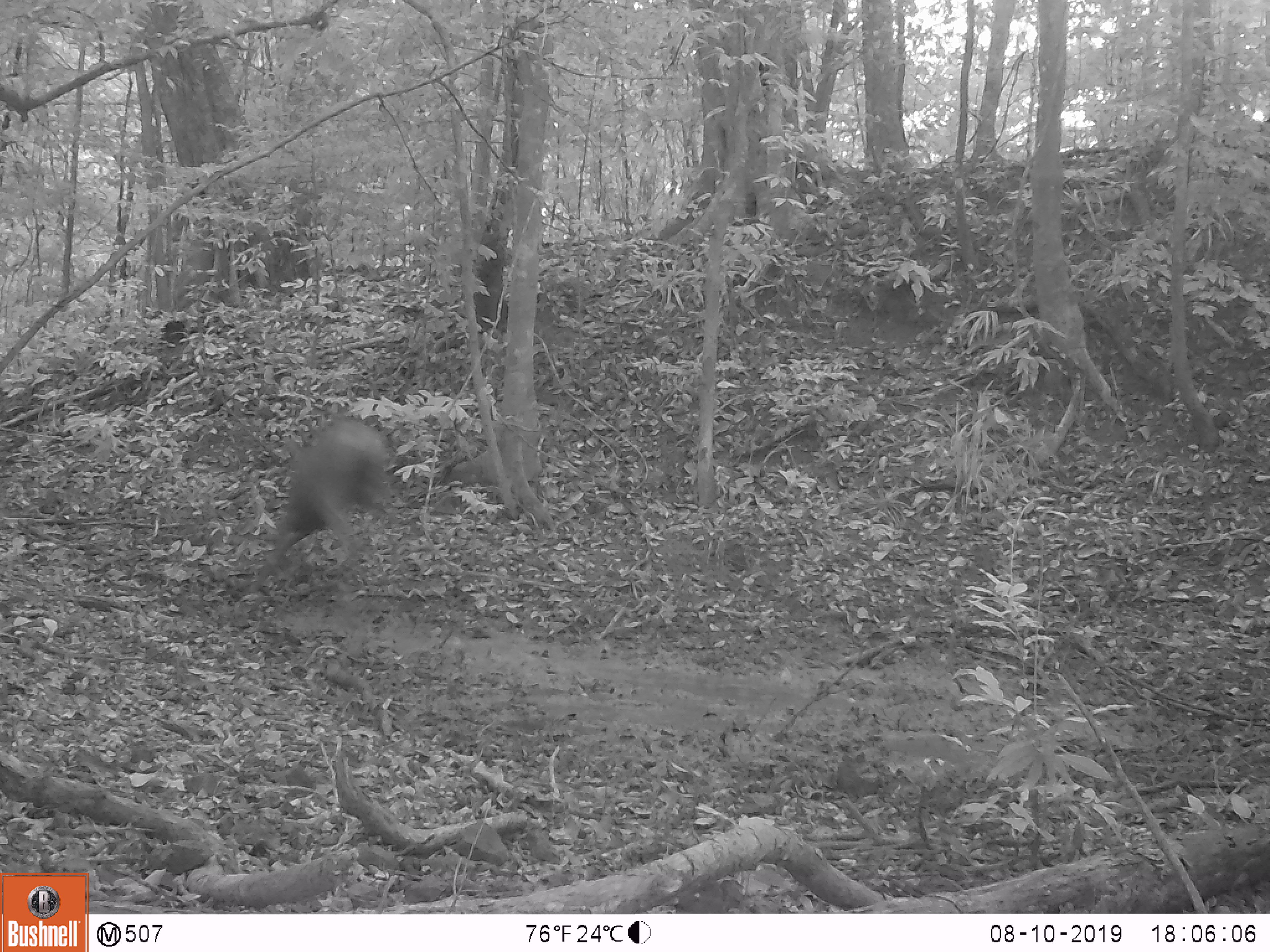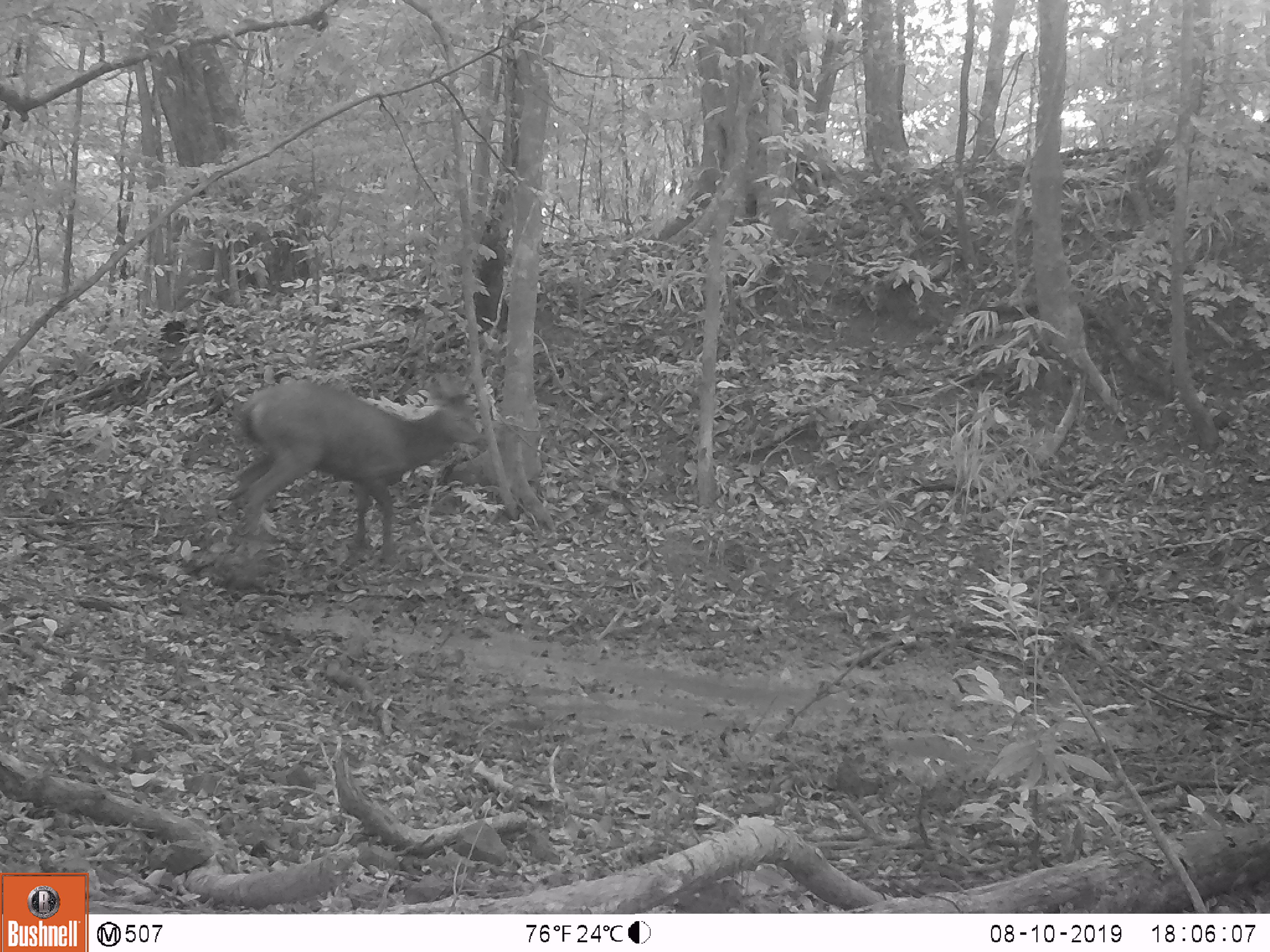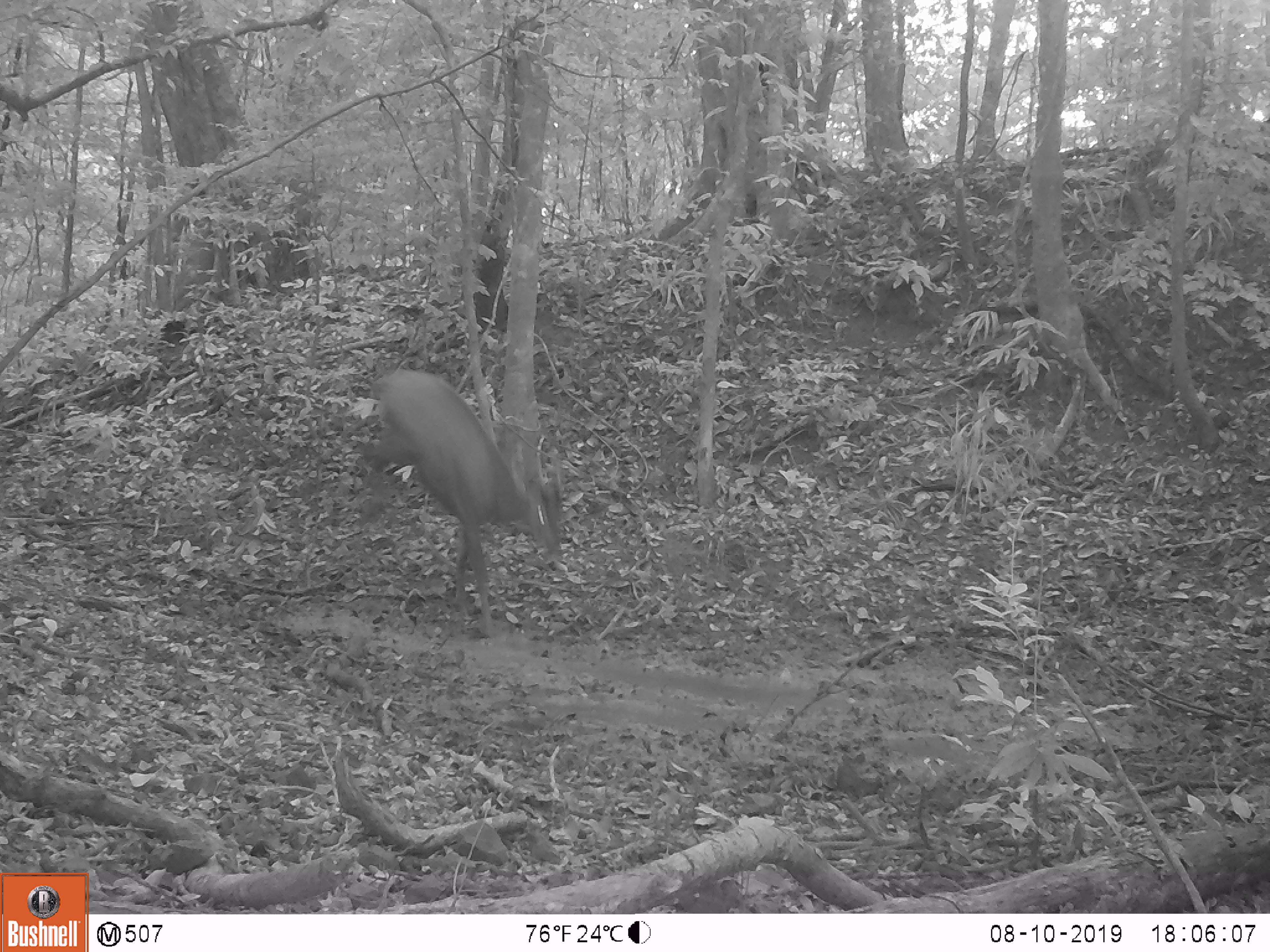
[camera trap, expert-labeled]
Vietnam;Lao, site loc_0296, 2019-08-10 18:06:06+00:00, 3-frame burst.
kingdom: Animalia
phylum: Chordata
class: Mammalia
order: Artiodactyla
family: Cervidae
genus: Rusa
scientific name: Rusa unicolor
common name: sambar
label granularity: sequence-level